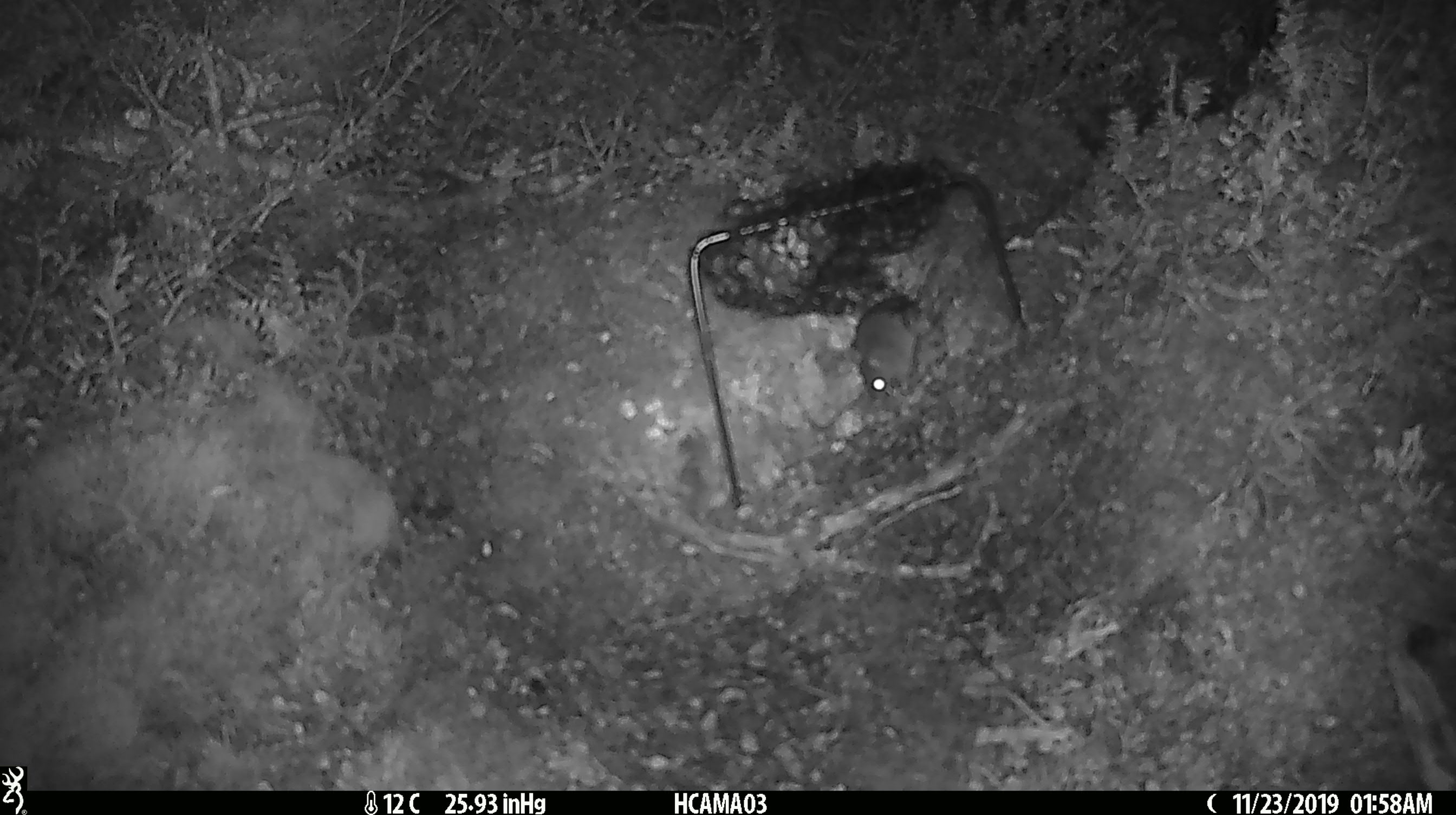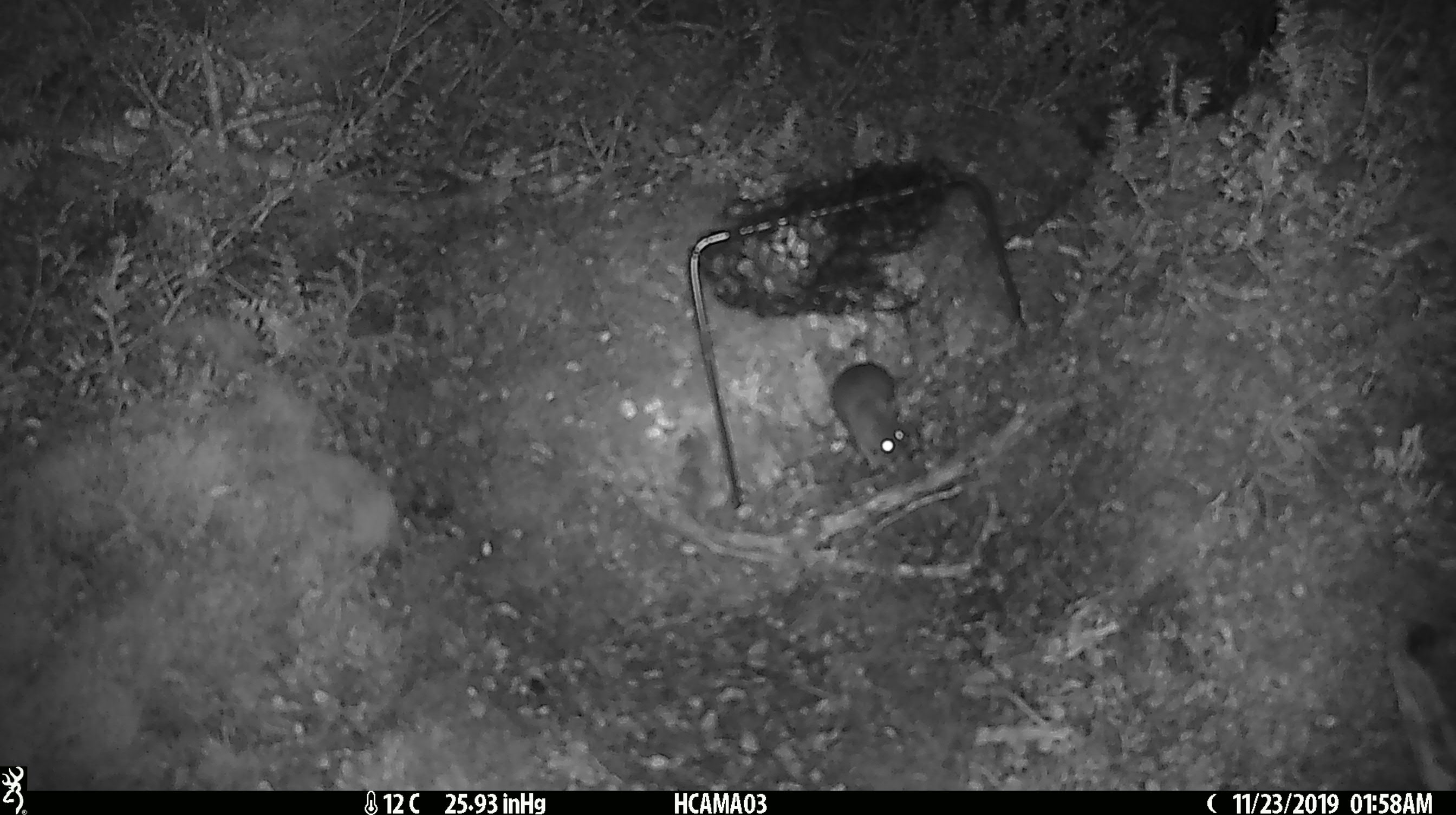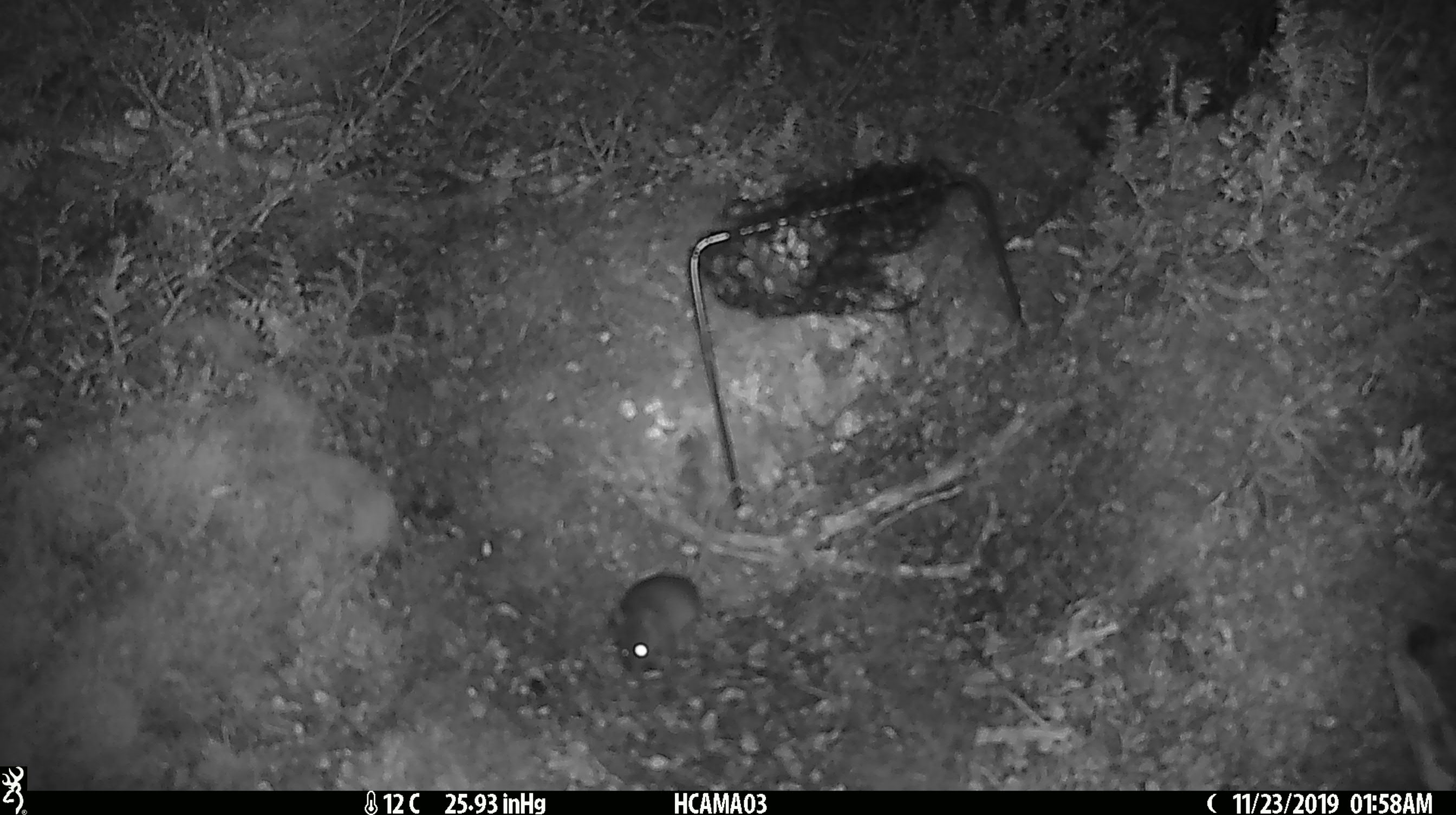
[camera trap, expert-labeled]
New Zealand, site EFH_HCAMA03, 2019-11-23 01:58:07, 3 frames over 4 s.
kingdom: Animalia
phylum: Chordata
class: Mammalia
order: Rodentia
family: Muridae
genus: Mus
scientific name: Mus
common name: mouse